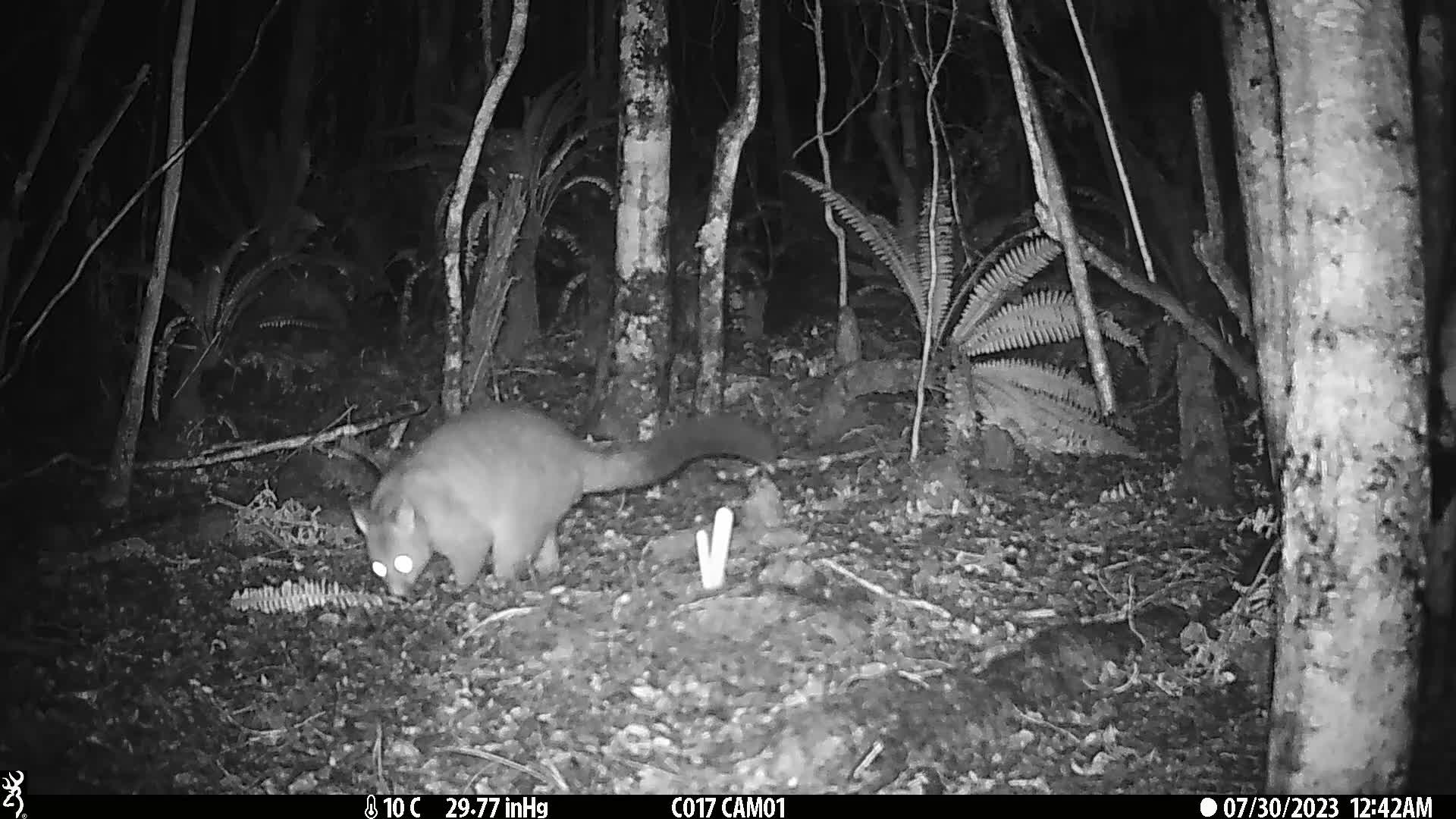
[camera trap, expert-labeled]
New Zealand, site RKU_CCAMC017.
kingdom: Animalia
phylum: Chordata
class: Mammalia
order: Diprotodontia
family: Phalangeridae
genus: Trichosurus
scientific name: Trichosurus vulpecula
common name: common brushtail possum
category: possum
Possum (common brushtail possum) (Trichosurus vulpecula).